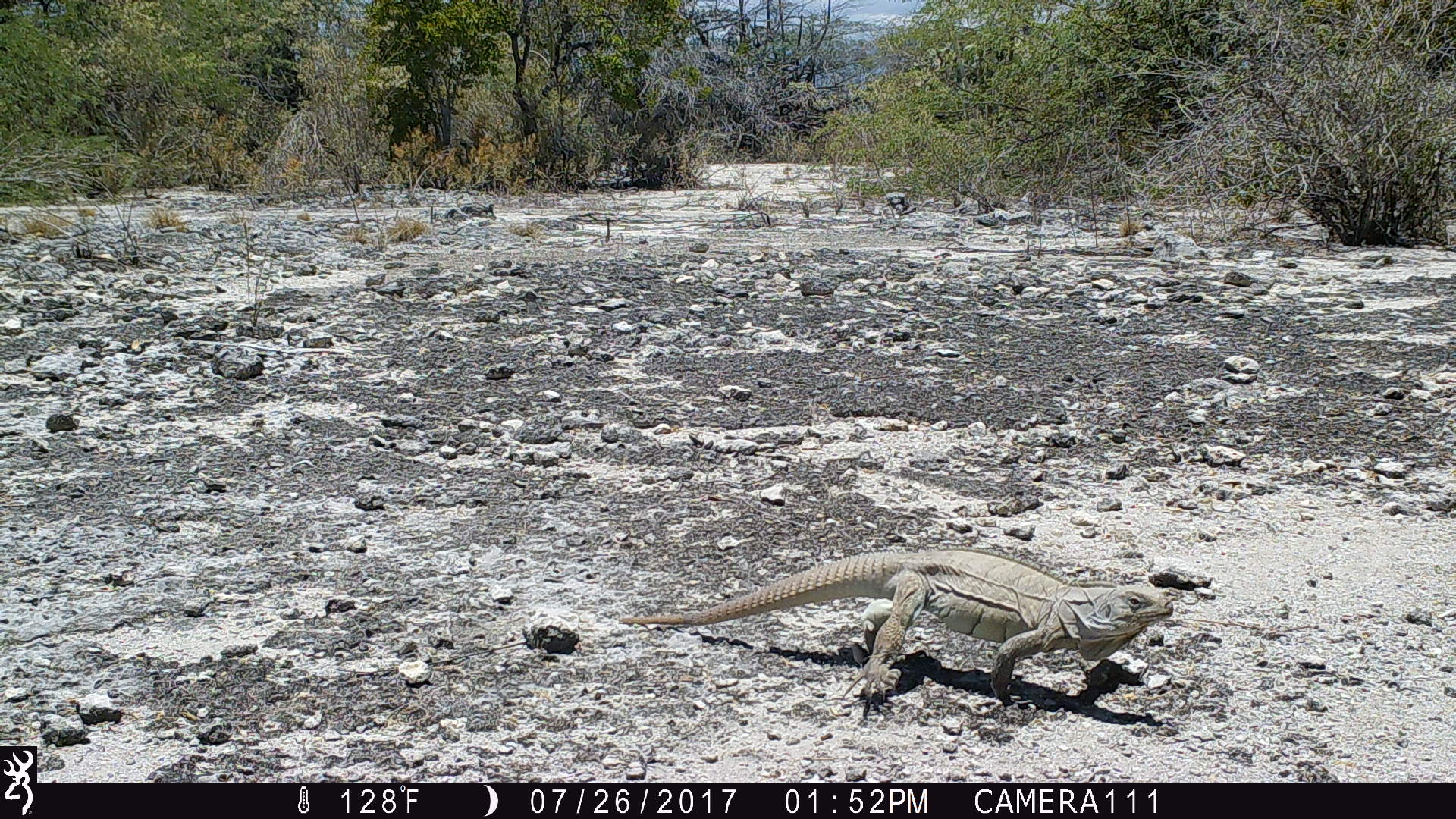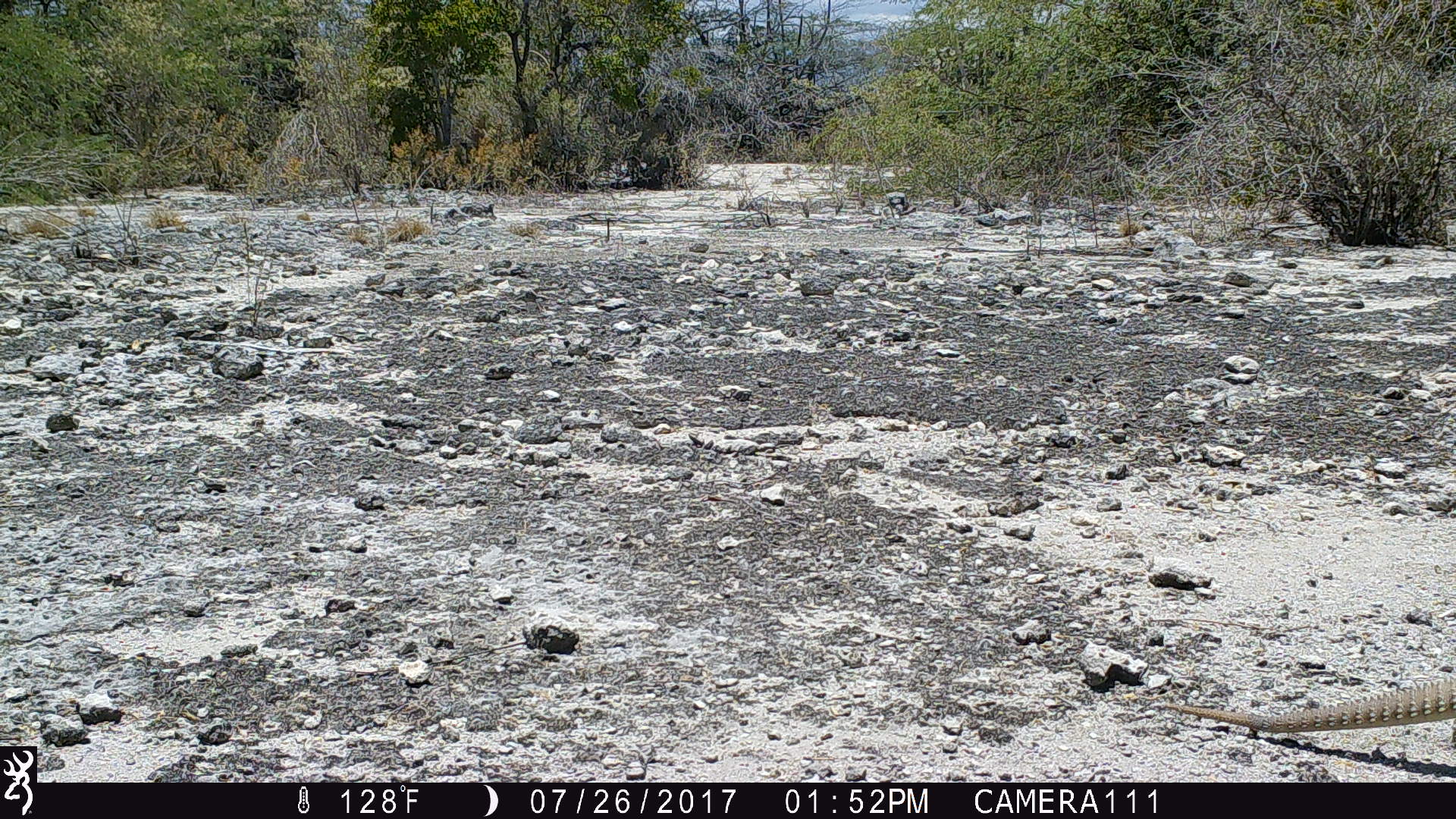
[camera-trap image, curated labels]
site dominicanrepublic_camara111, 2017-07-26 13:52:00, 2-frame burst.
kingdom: Animalia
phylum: Chordata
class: Reptilia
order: Squamata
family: Iguanidae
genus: Iguana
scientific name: Iguana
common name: typical iguanas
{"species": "Iguana (typical iguanas)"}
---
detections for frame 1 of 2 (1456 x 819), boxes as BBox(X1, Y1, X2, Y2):
iguana: BBox(623, 548, 1181, 718)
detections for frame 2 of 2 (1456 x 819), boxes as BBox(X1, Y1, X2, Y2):
iguana: BBox(1156, 672, 1456, 737)